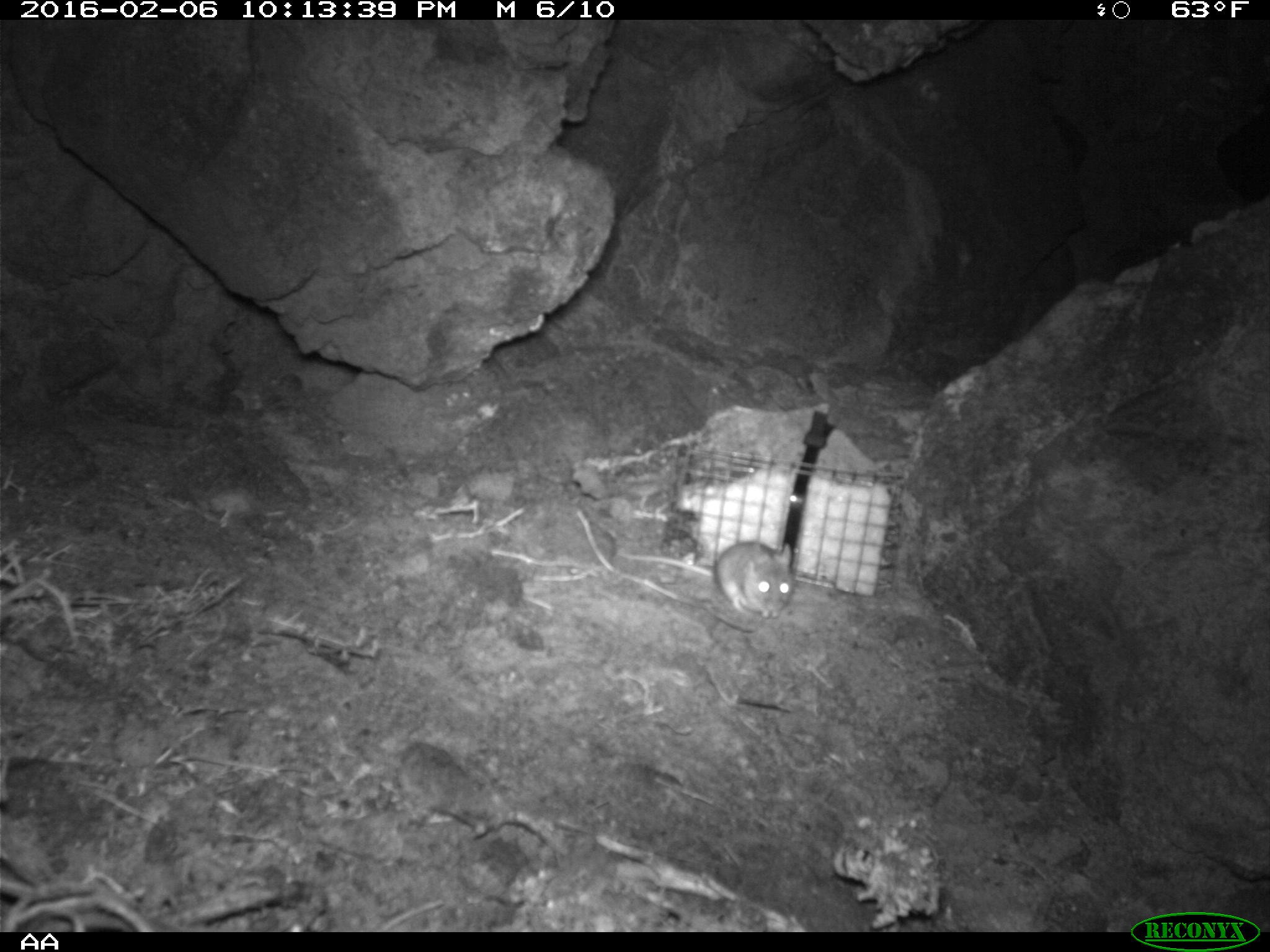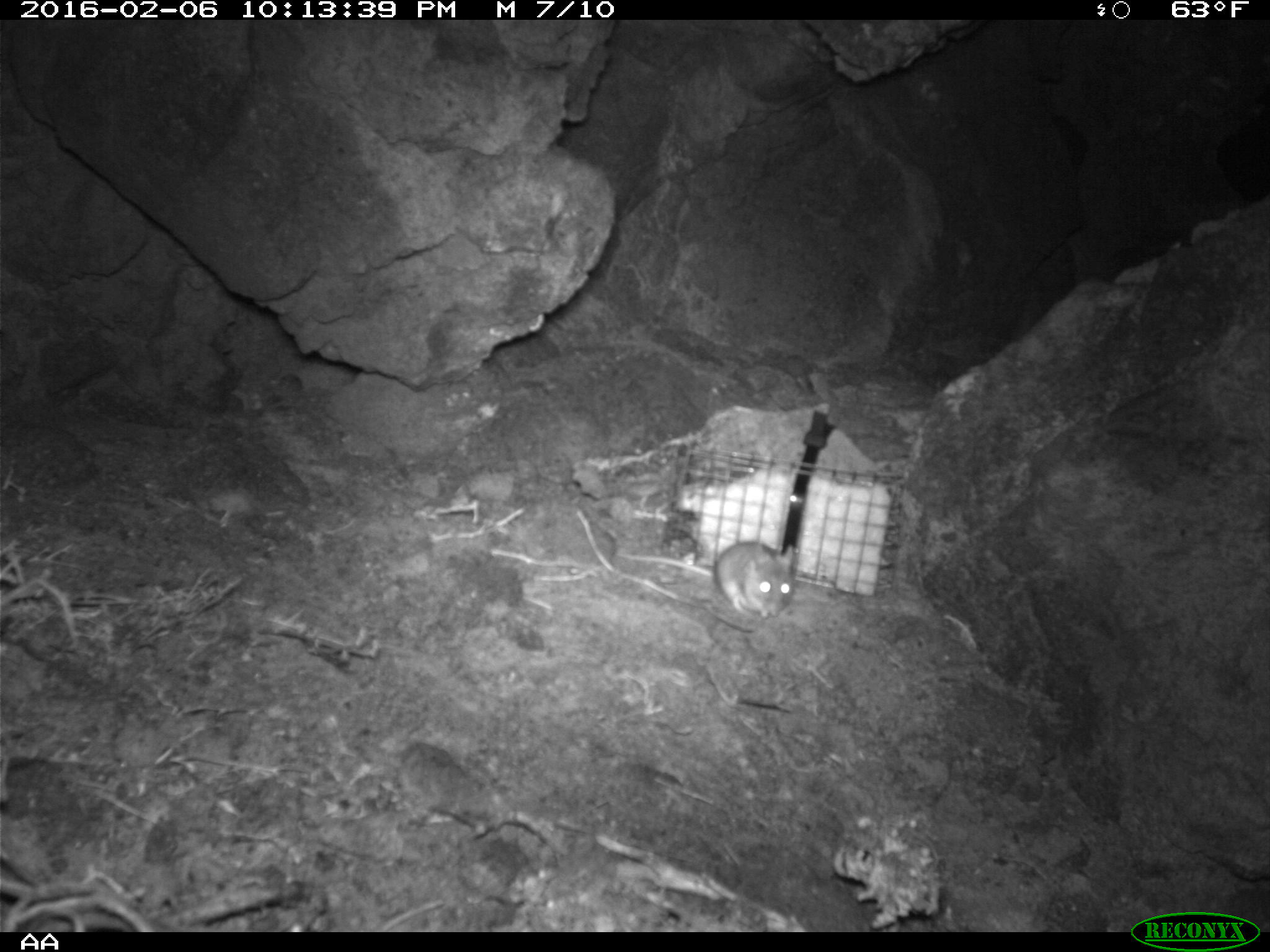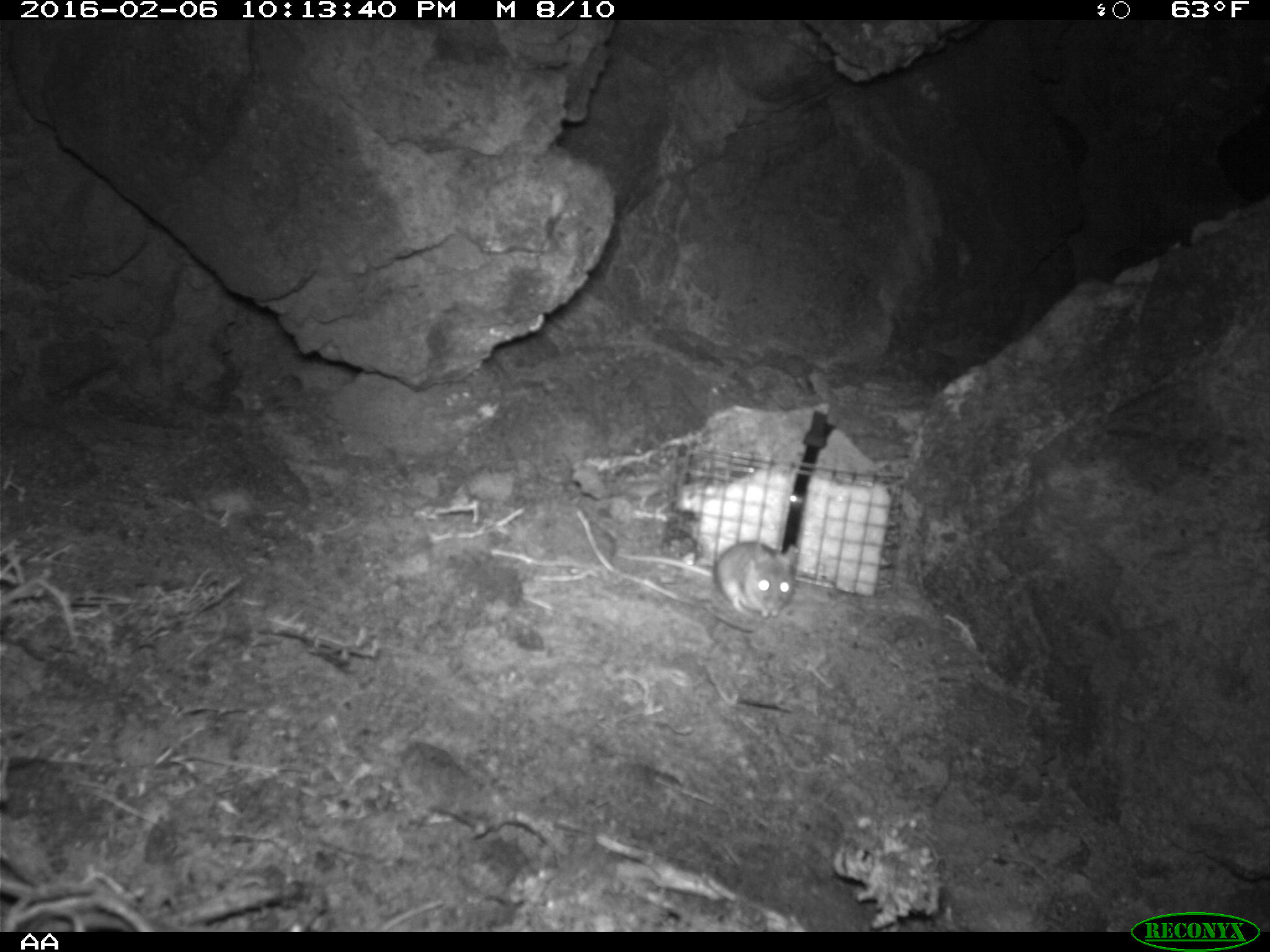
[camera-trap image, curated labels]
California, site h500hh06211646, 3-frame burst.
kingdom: Animalia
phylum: Chordata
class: Mammalia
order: Rodentia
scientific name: Rodentia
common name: rodent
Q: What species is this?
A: Rodent (Rodentia).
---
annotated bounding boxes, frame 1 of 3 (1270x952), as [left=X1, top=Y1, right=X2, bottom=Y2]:
rodent: [left=615, top=540, right=794, bottom=618]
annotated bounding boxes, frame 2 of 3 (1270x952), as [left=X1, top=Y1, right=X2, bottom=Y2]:
rodent: [left=612, top=537, right=798, bottom=626]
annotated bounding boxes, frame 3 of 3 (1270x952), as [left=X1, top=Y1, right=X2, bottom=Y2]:
rodent: [left=619, top=541, right=797, bottom=617]